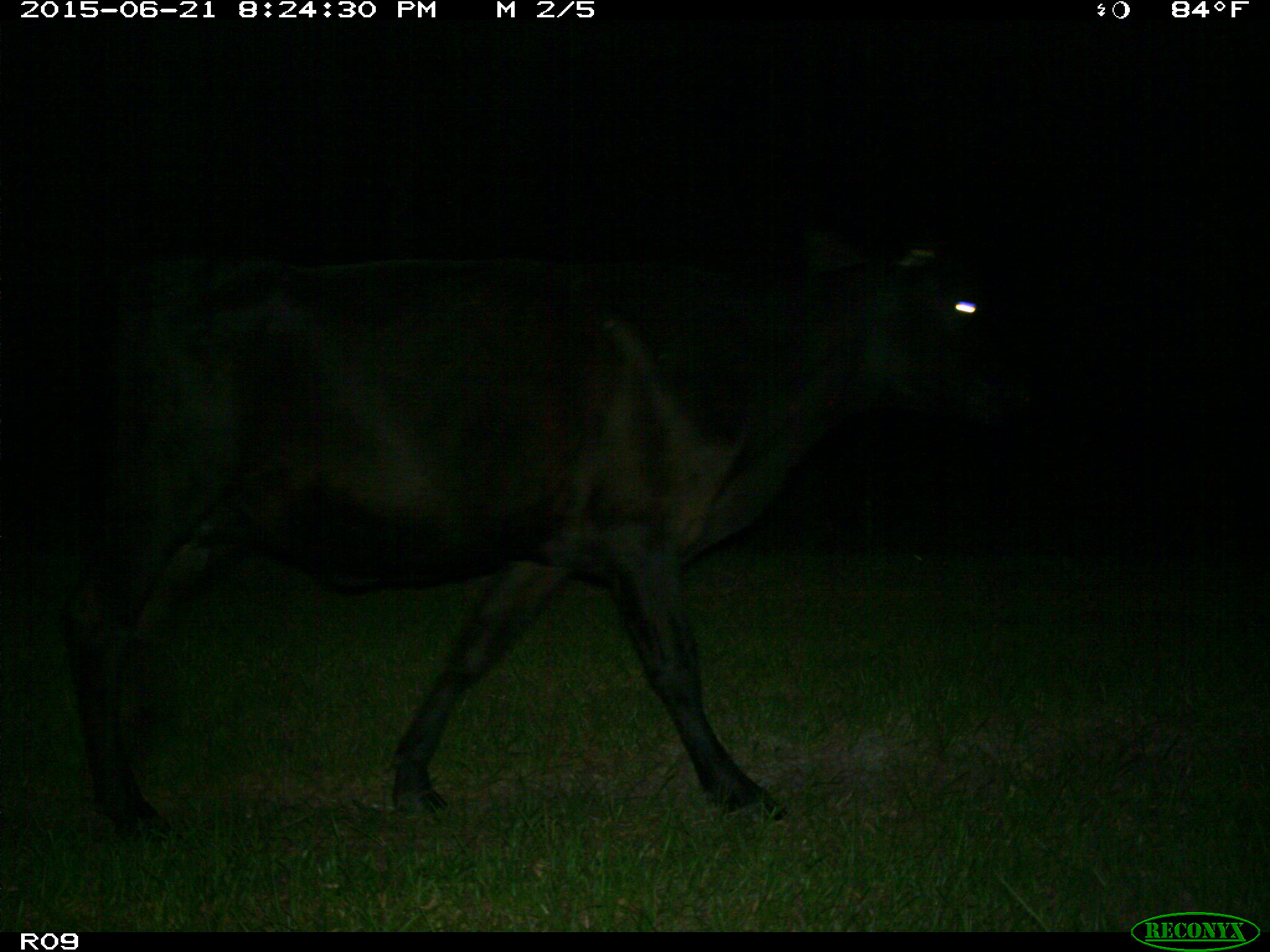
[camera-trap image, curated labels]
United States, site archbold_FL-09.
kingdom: Animalia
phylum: Chordata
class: Mammalia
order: Artiodactyla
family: Bovidae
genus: Bos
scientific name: Bos taurus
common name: domestic cow